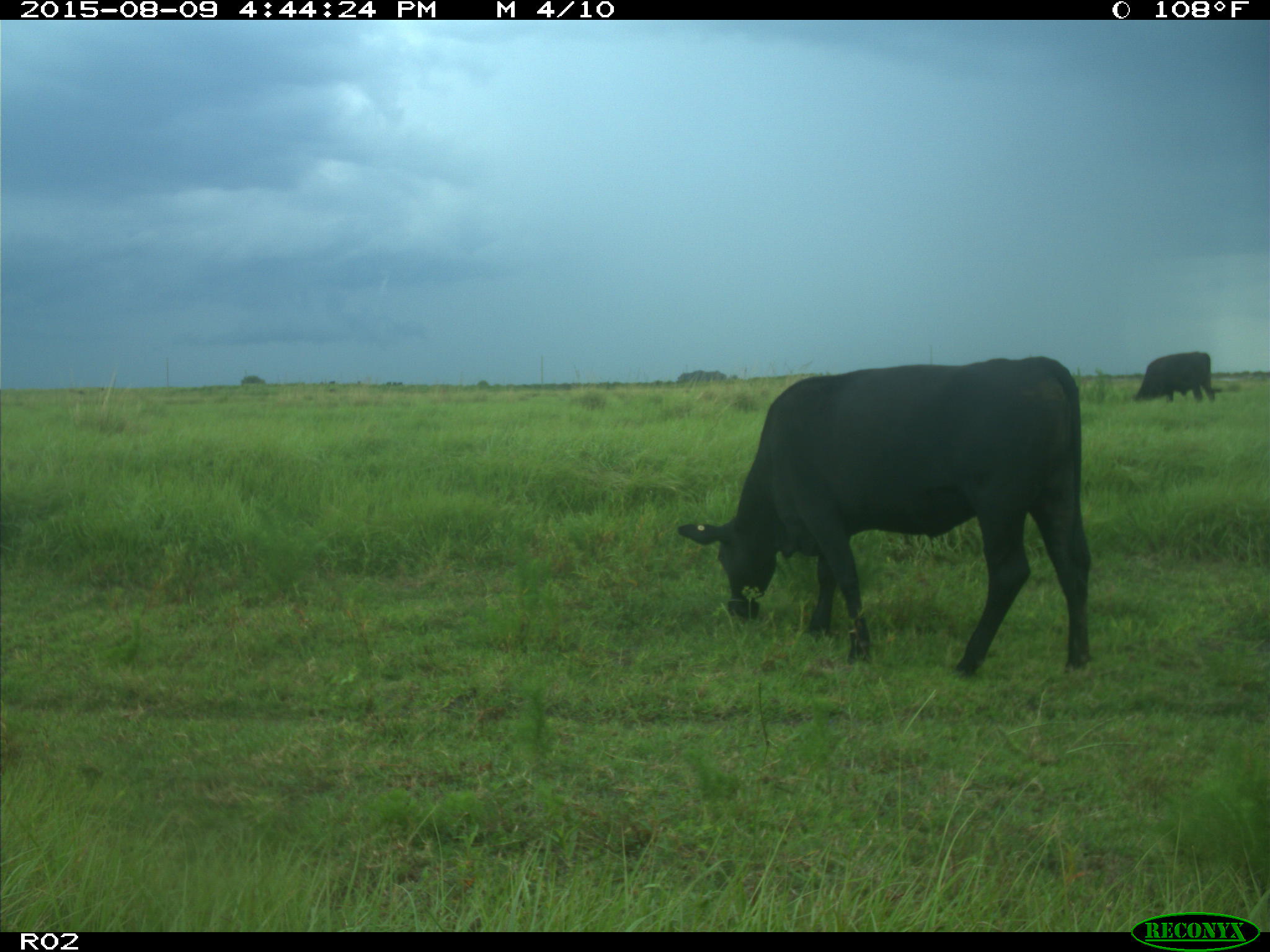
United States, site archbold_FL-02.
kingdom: Animalia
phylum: Chordata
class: Mammalia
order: Artiodactyla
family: Bovidae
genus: Bos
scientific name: Bos taurus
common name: domestic cow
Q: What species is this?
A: Bos taurus (domestic cow).